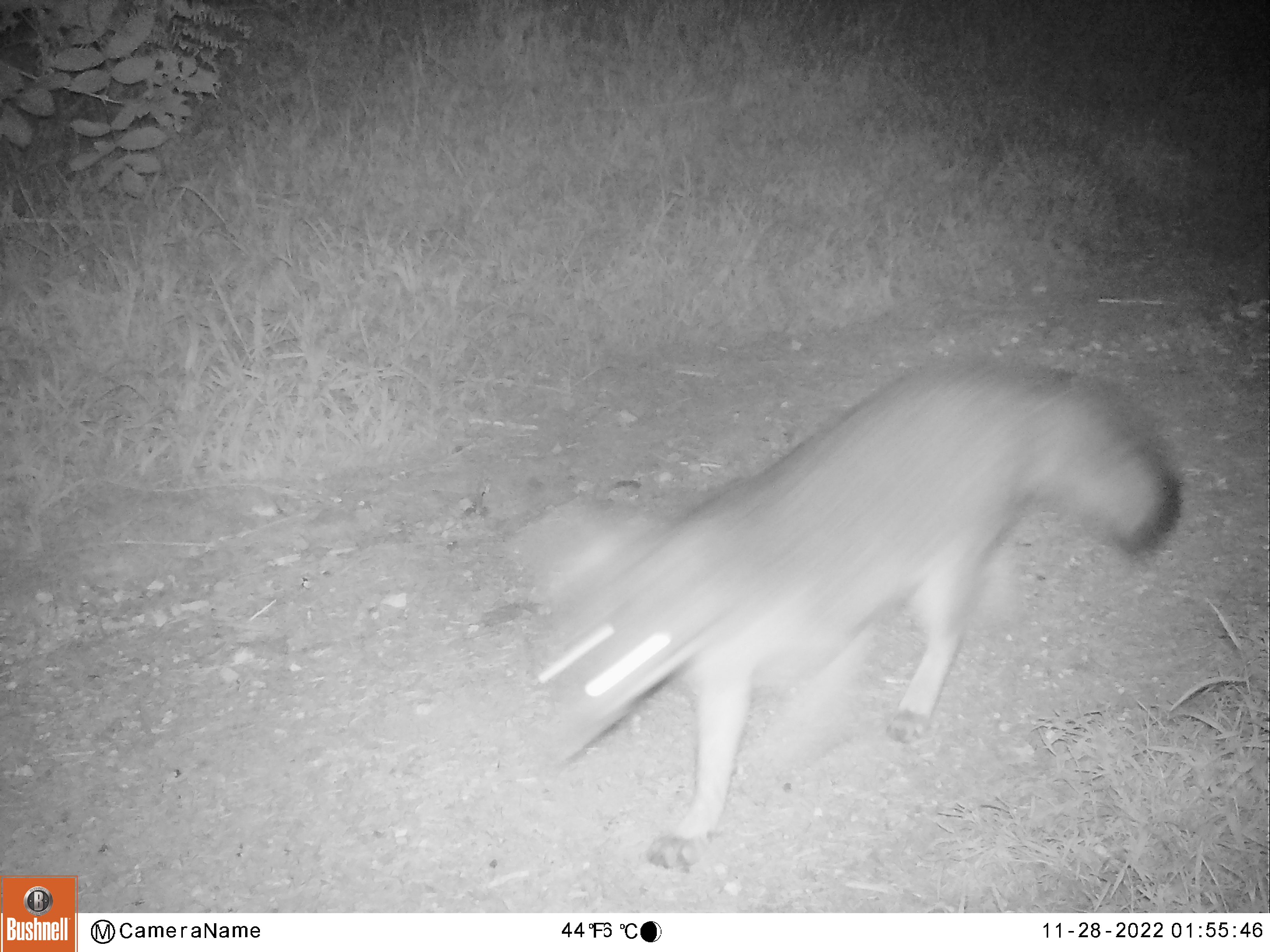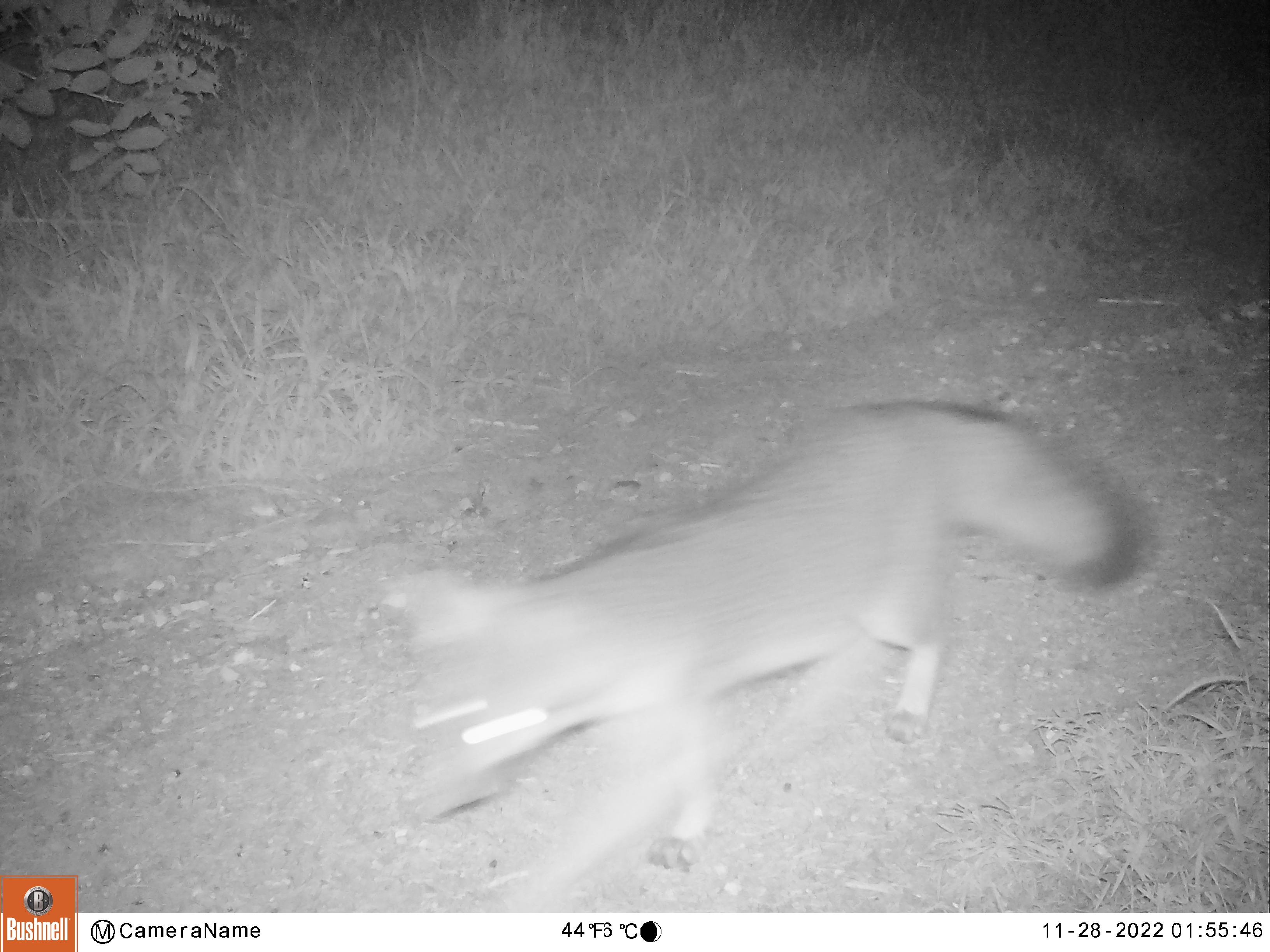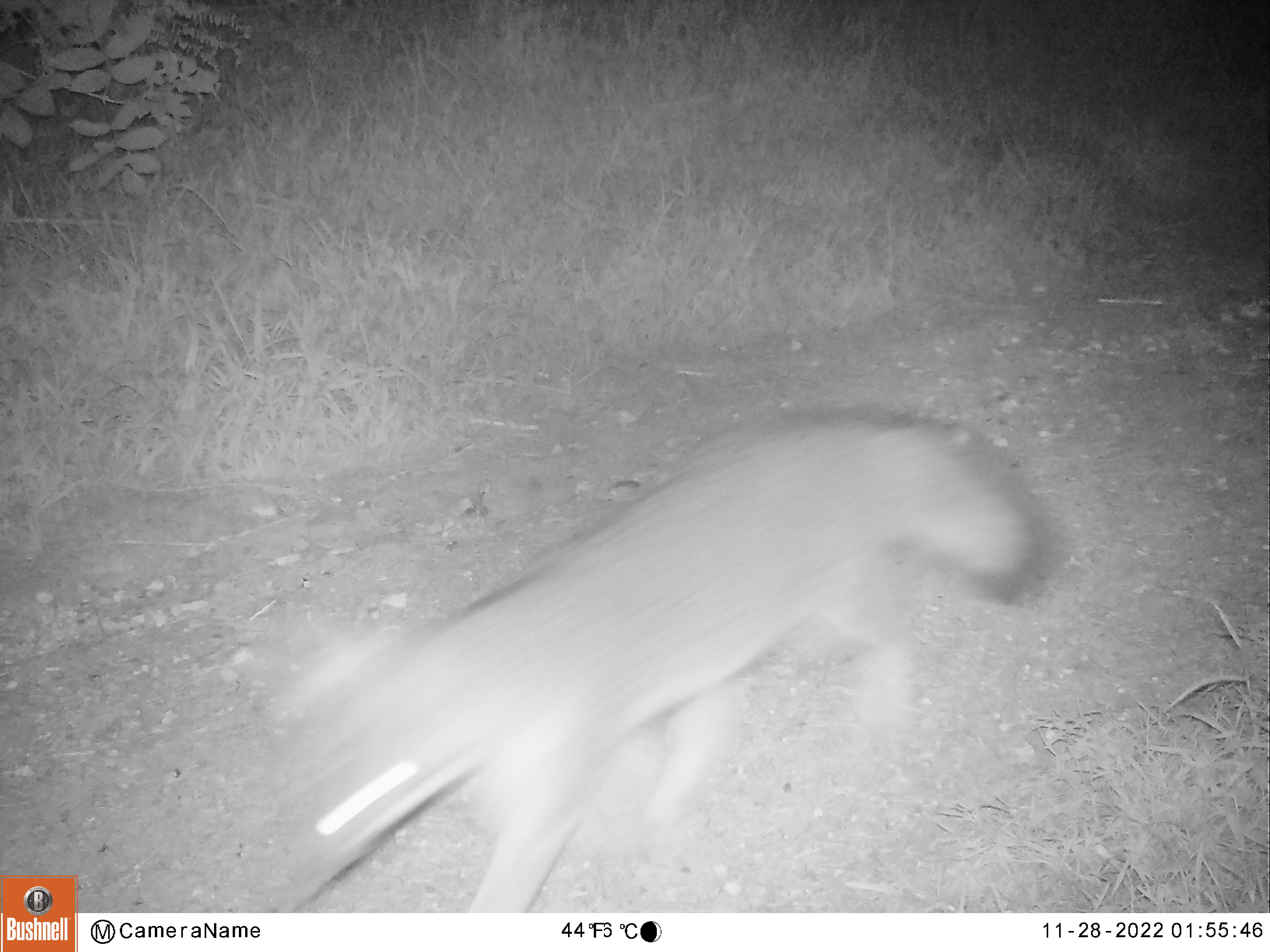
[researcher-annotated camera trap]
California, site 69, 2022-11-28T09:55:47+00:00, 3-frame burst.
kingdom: Animalia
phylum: Chordata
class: Mammalia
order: Carnivora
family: Canidae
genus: Urocyon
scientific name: Urocyon cinereoargenteus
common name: gray fox